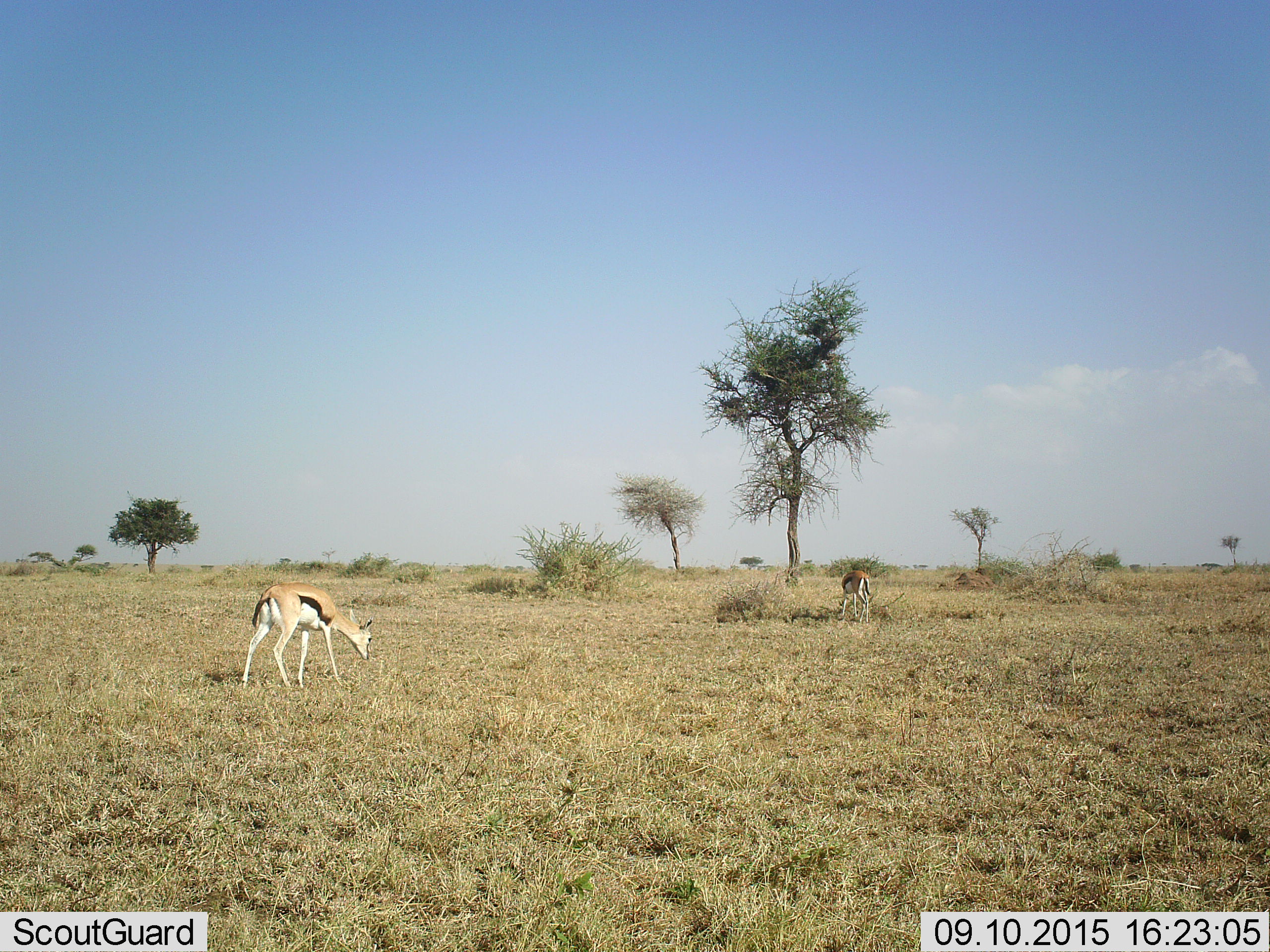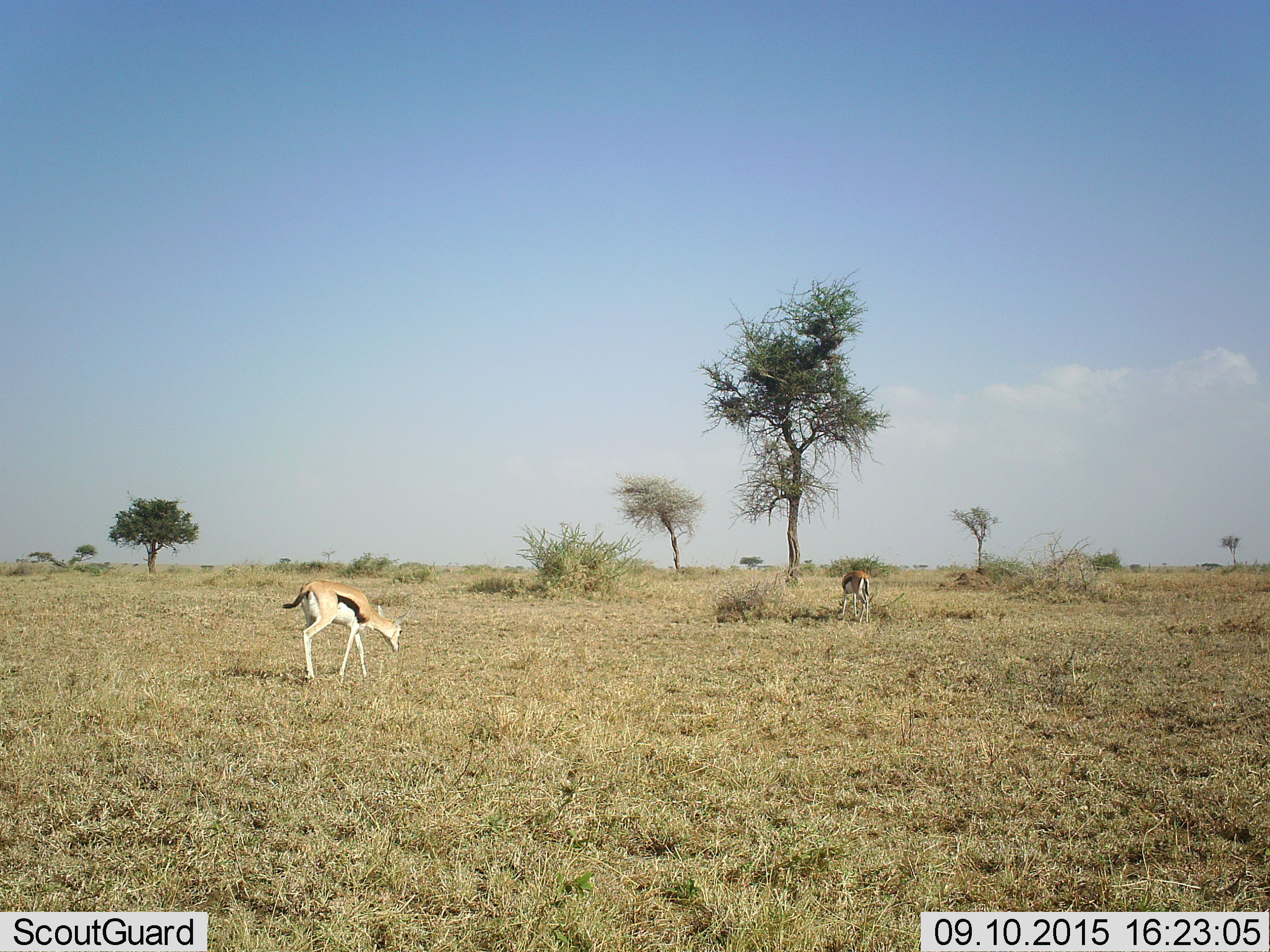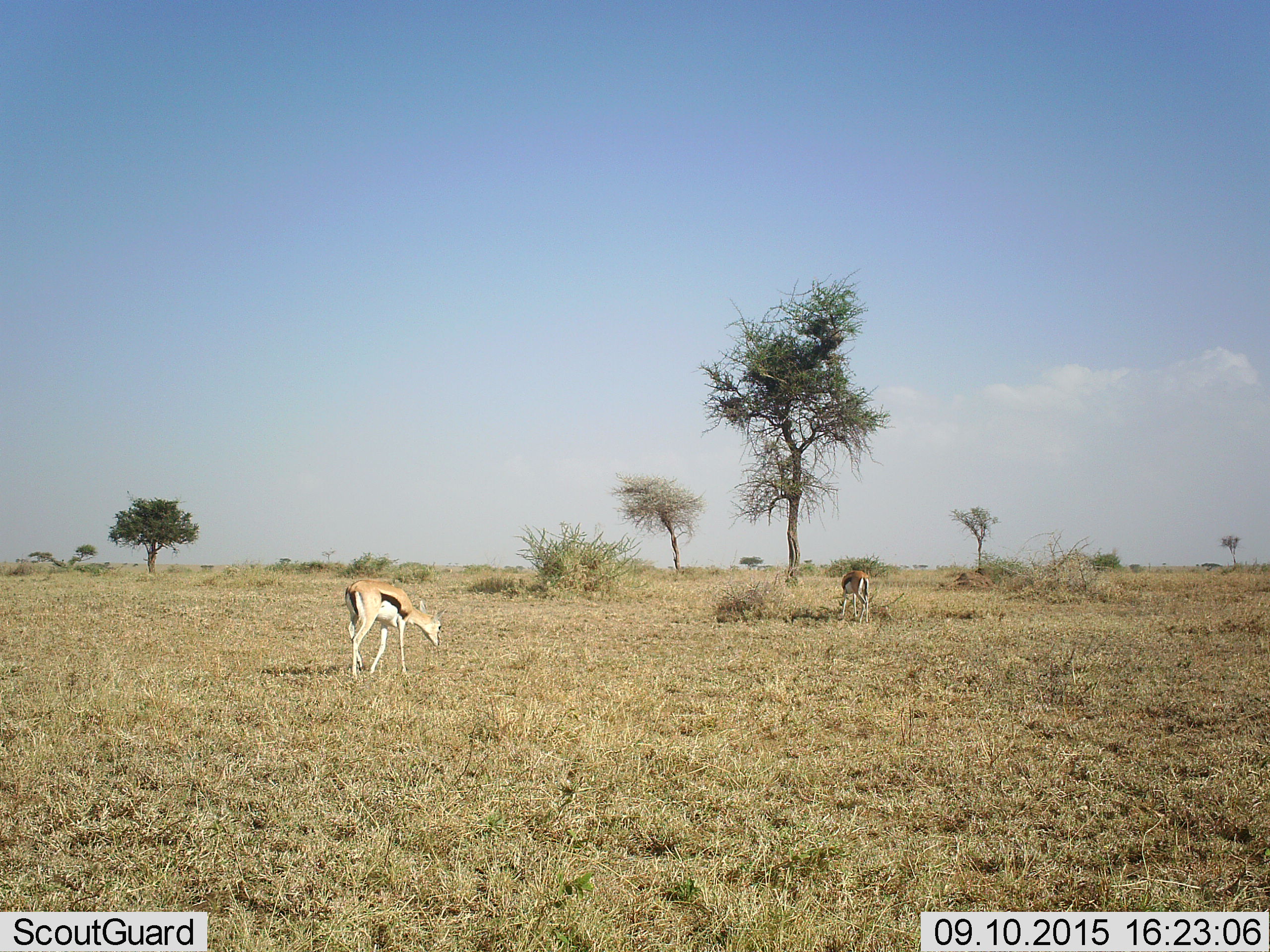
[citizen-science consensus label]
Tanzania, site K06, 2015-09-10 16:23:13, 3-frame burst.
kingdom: Animalia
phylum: Chordata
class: Mammalia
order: Artiodactyla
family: Bovidae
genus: Eudorcas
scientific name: Eudorcas thomsonii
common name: thomson's gazelle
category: gazellethomsons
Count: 2.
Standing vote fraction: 20%.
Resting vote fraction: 0%.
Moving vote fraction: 70%.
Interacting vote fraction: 0%.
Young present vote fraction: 0%.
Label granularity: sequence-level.